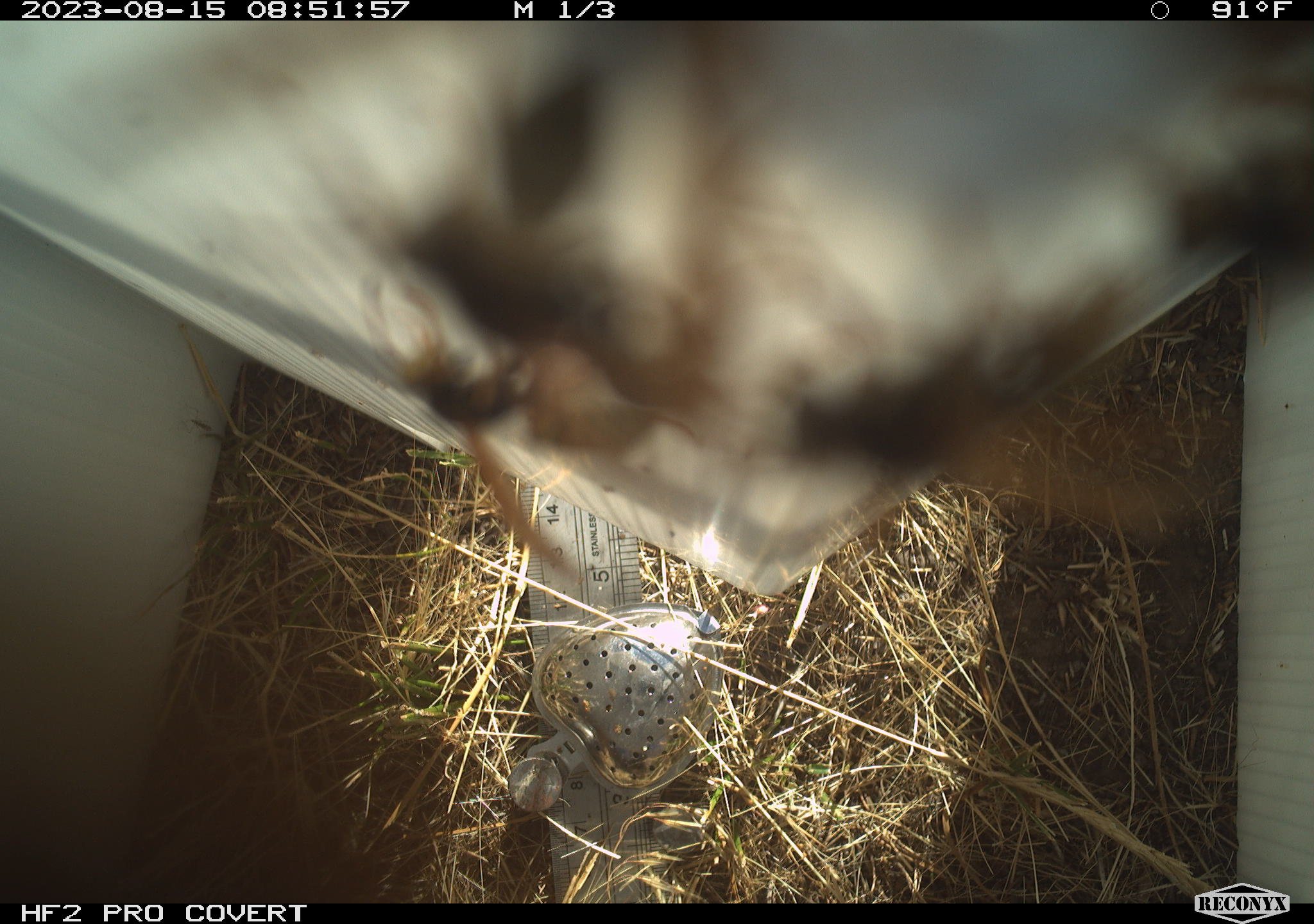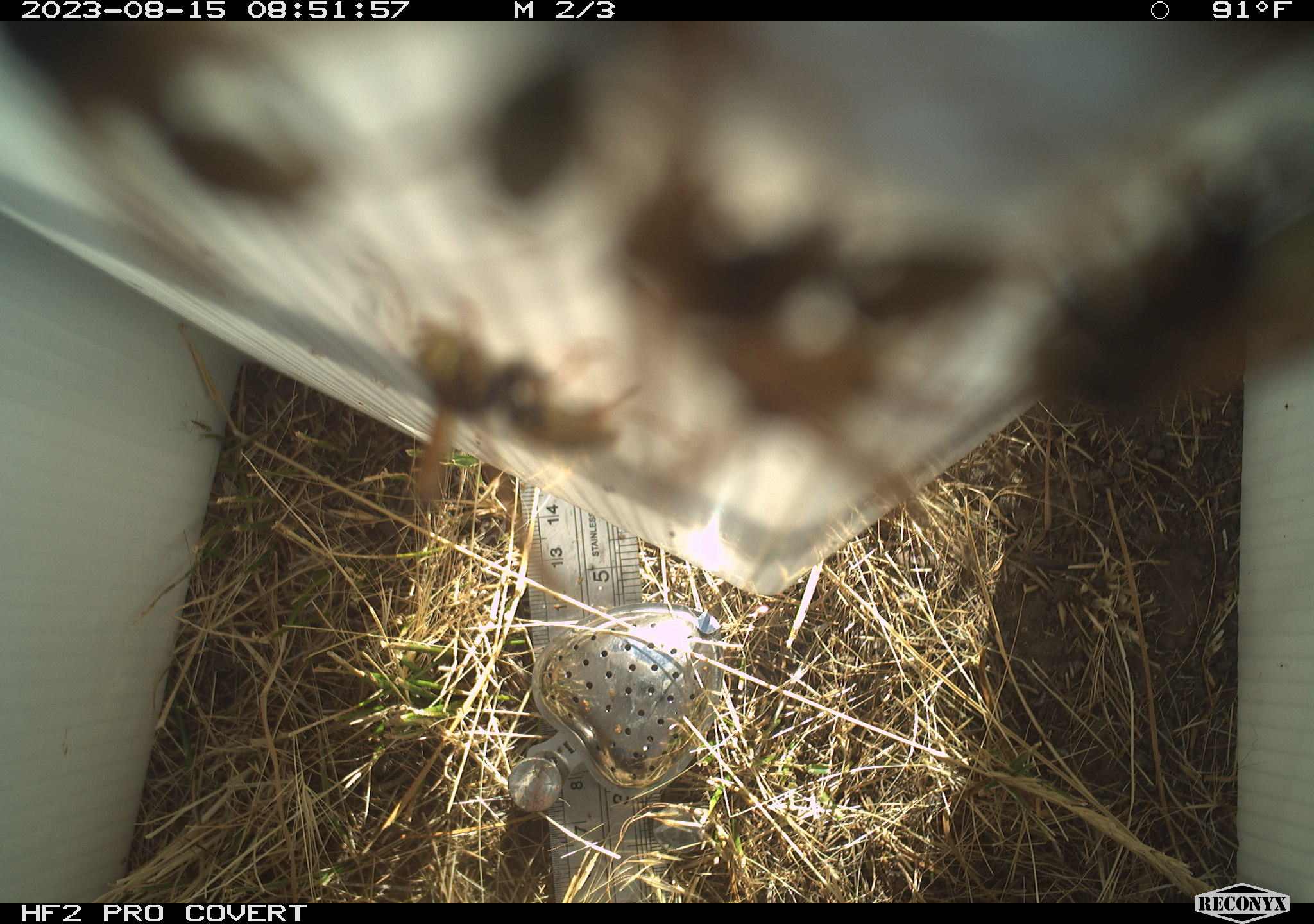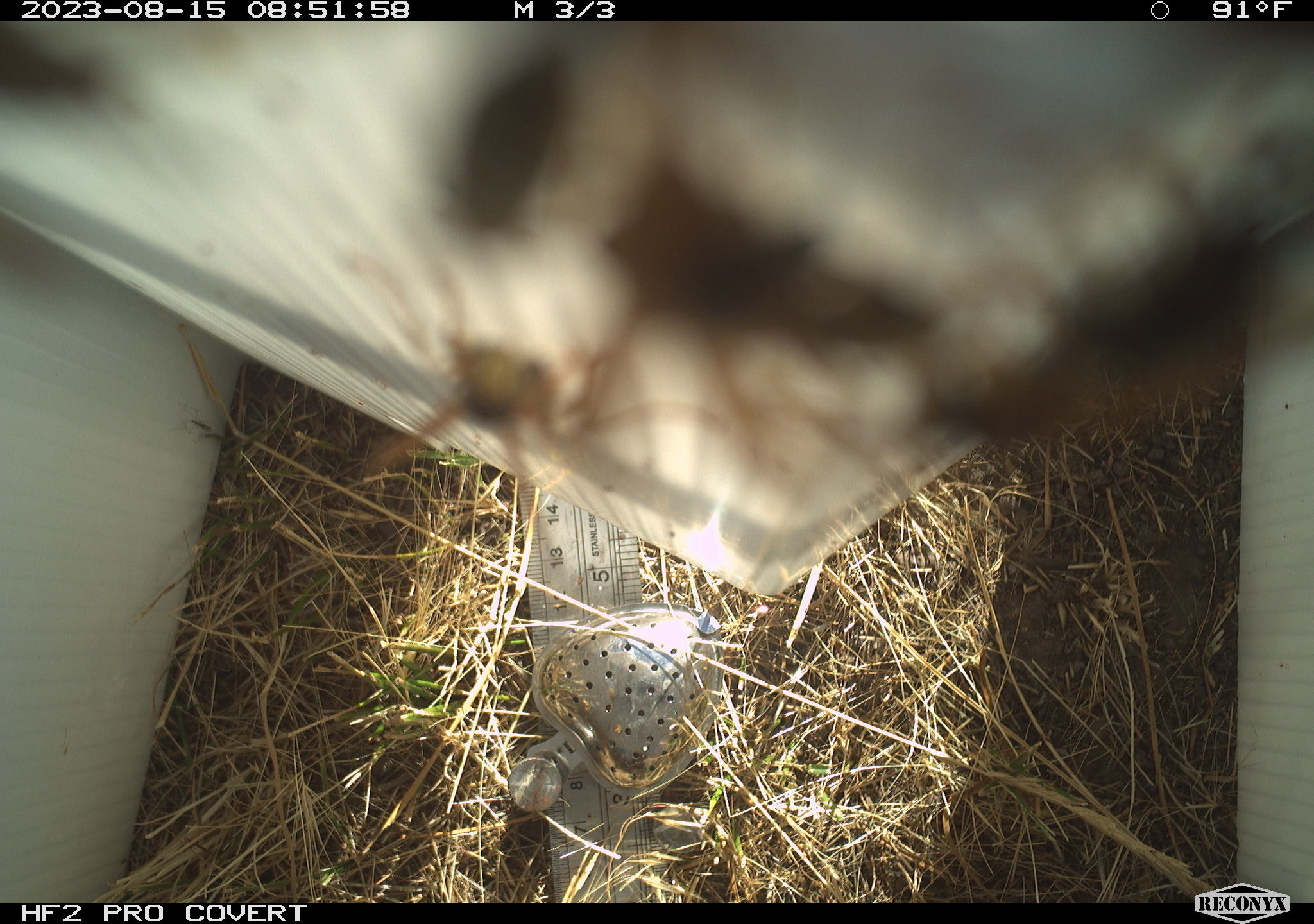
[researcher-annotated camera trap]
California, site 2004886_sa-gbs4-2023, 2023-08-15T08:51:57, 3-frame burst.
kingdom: Animalia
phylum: Arthropoda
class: Insecta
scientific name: Insecta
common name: insect